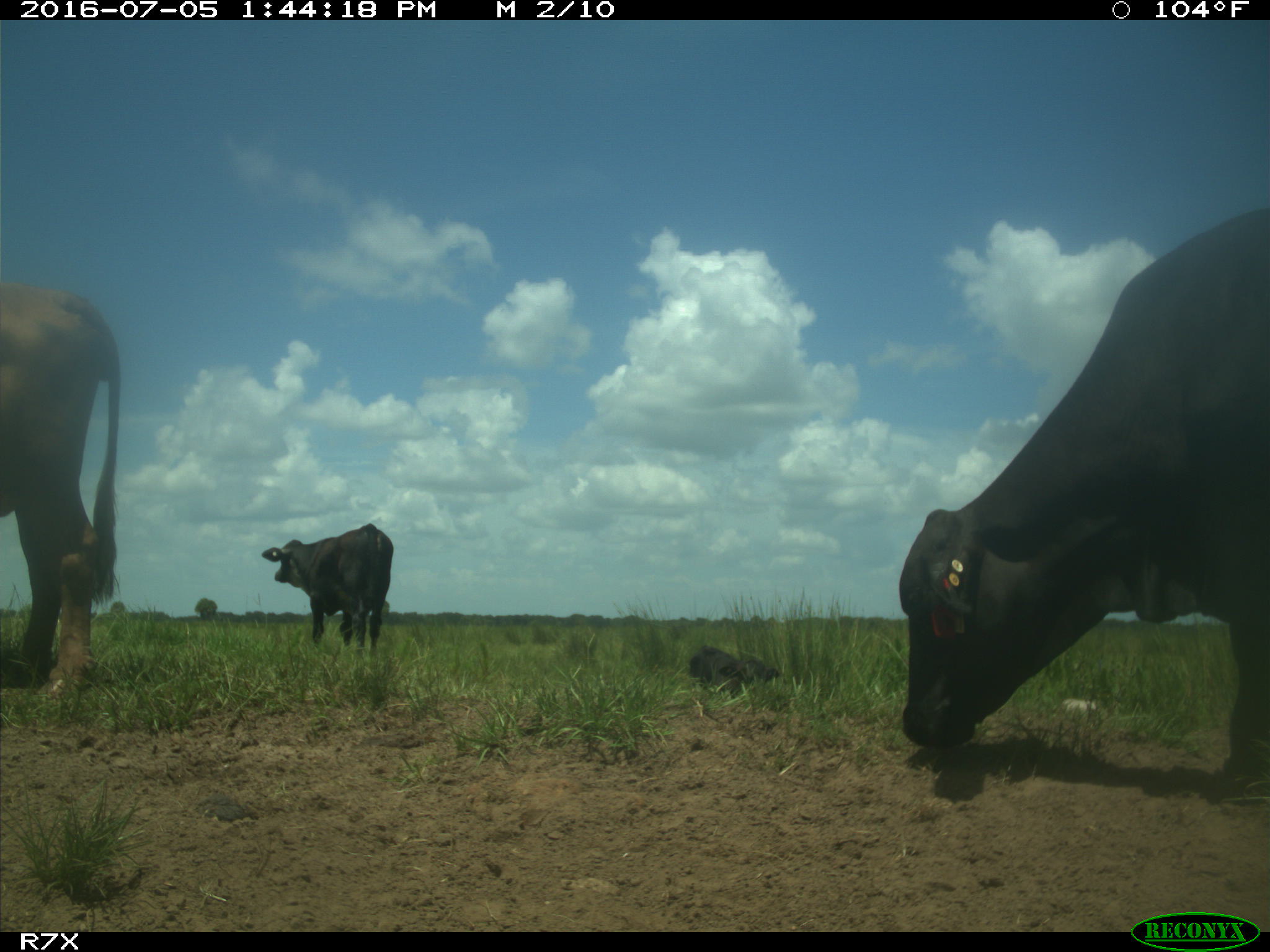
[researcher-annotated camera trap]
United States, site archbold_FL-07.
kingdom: Animalia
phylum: Chordata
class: Mammalia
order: Artiodactyla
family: Bovidae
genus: Bos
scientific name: Bos taurus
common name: domestic cow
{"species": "Bos taurus (domestic cow)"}